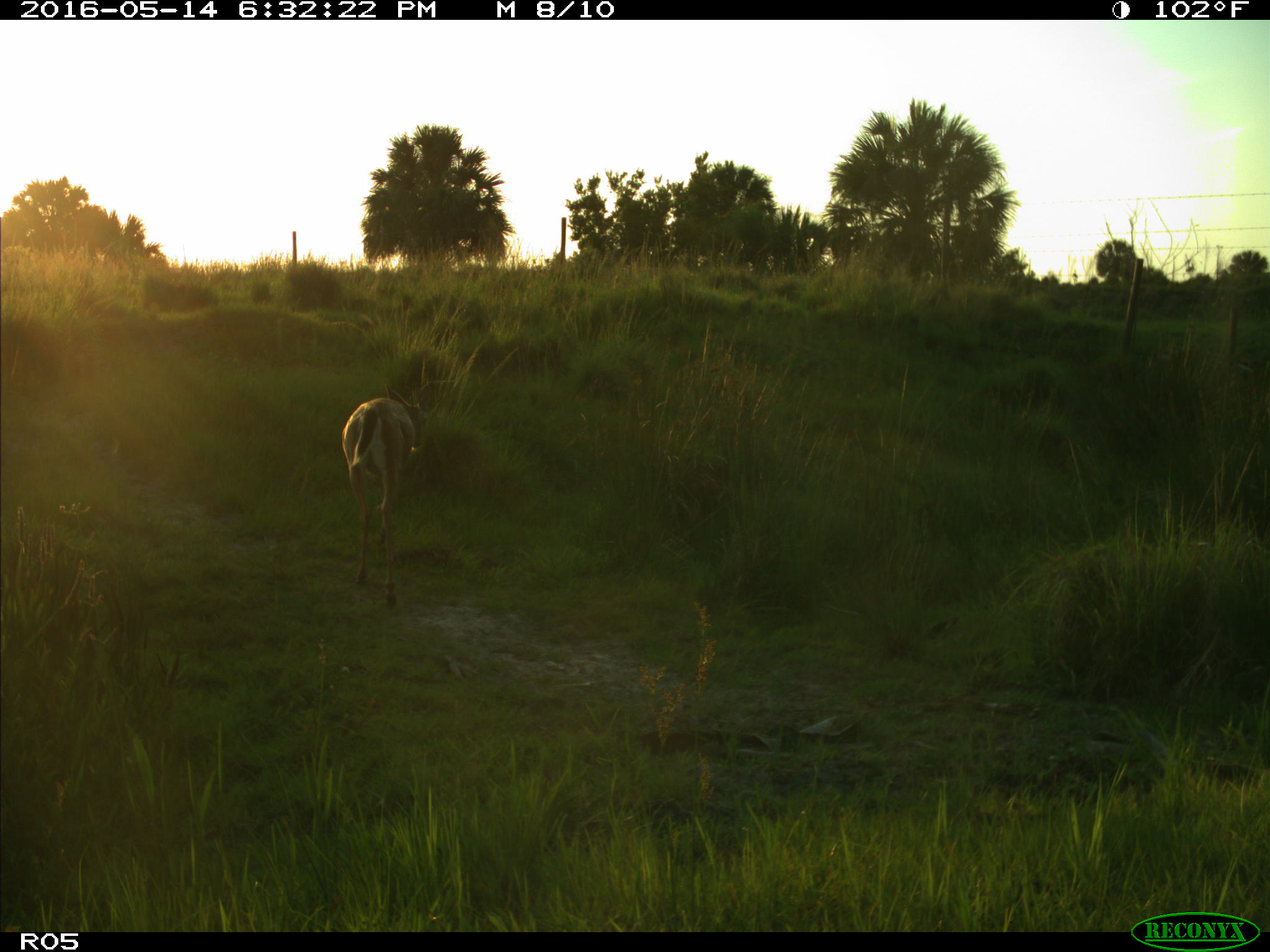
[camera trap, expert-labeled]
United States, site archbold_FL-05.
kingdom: Animalia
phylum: Chordata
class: Mammalia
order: Artiodactyla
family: Cervidae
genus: Odocoileus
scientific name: Odocoileus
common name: deer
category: unidentified deer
Unidentified deer (deer) (Odocoileus).